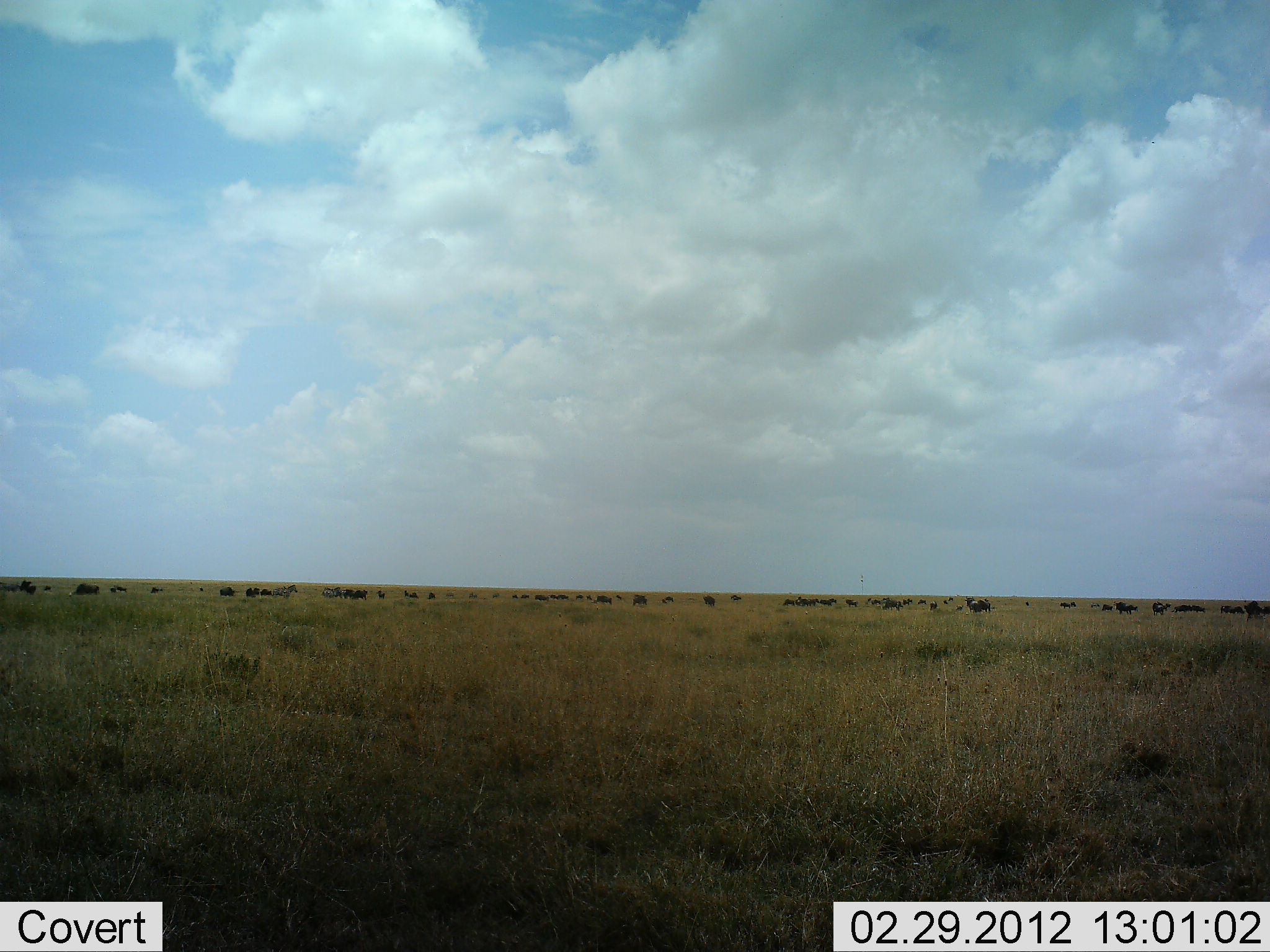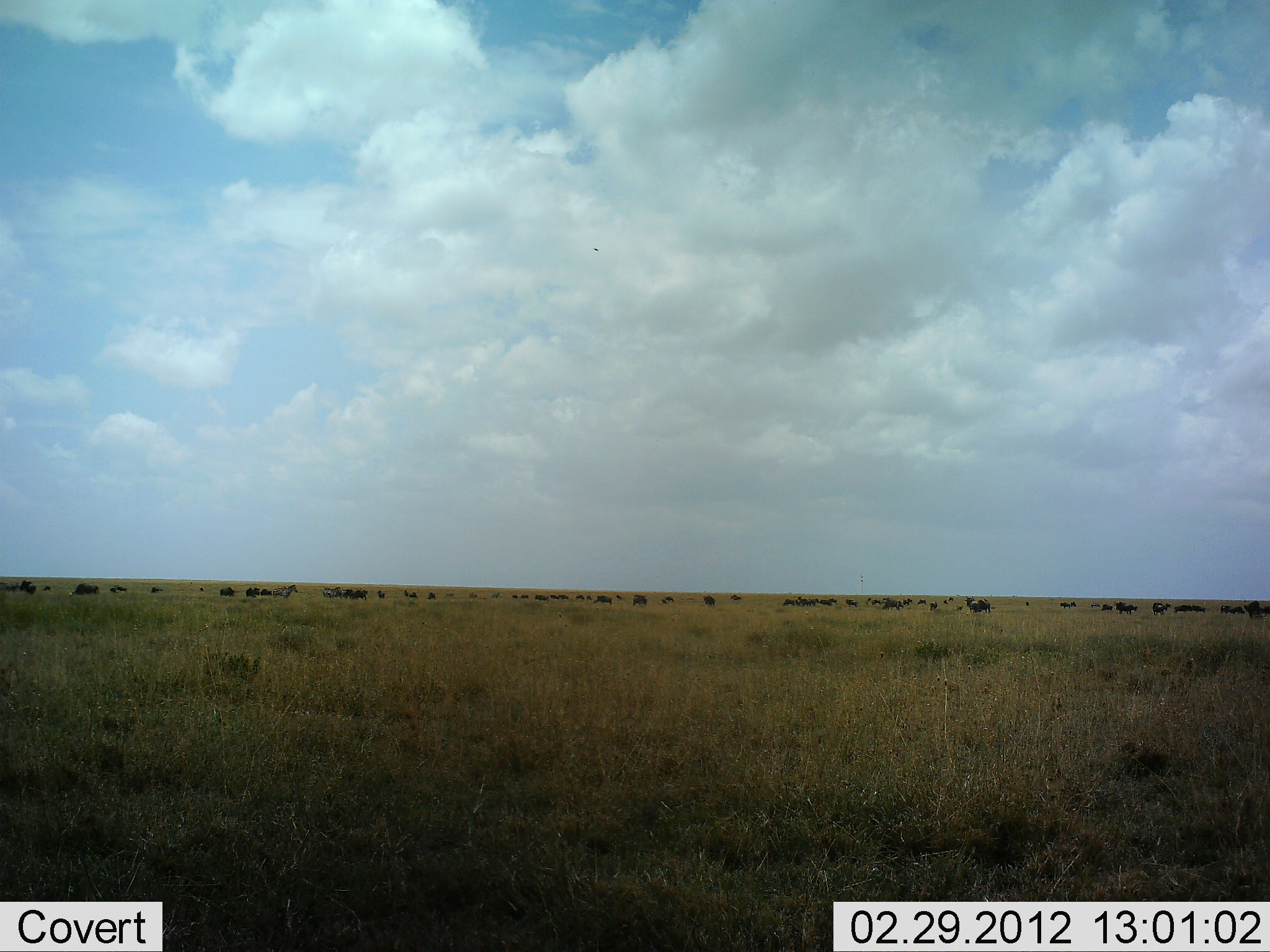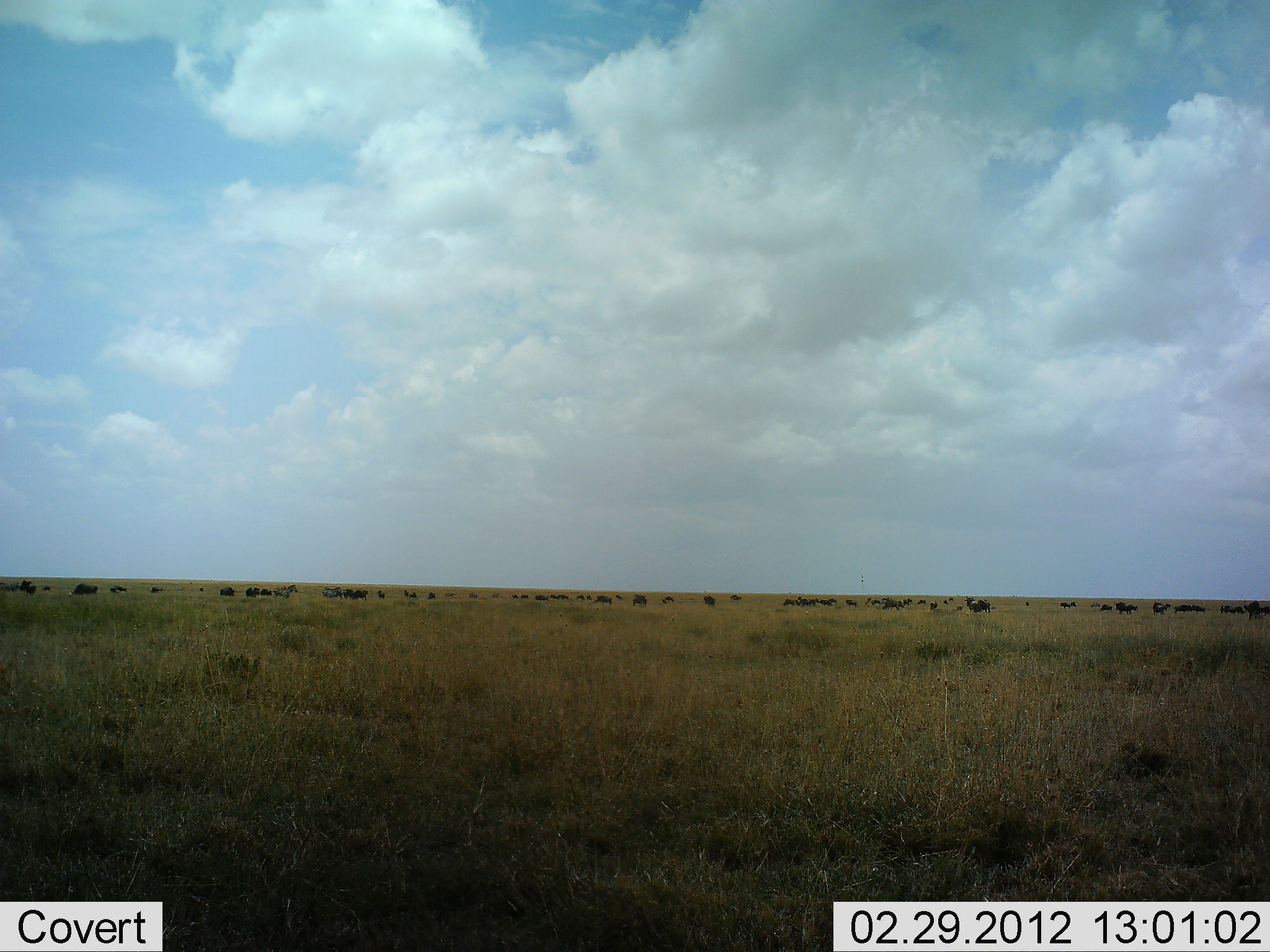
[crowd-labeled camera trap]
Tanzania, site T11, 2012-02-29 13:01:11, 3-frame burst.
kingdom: Animalia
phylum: Chordata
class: Mammalia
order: Artiodactyla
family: Bovidae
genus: Connochaetes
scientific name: Connochaetes taurinus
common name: blue wildebeest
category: wildebeest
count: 51+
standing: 64%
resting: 0%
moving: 7%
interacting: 0%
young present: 0%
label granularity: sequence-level